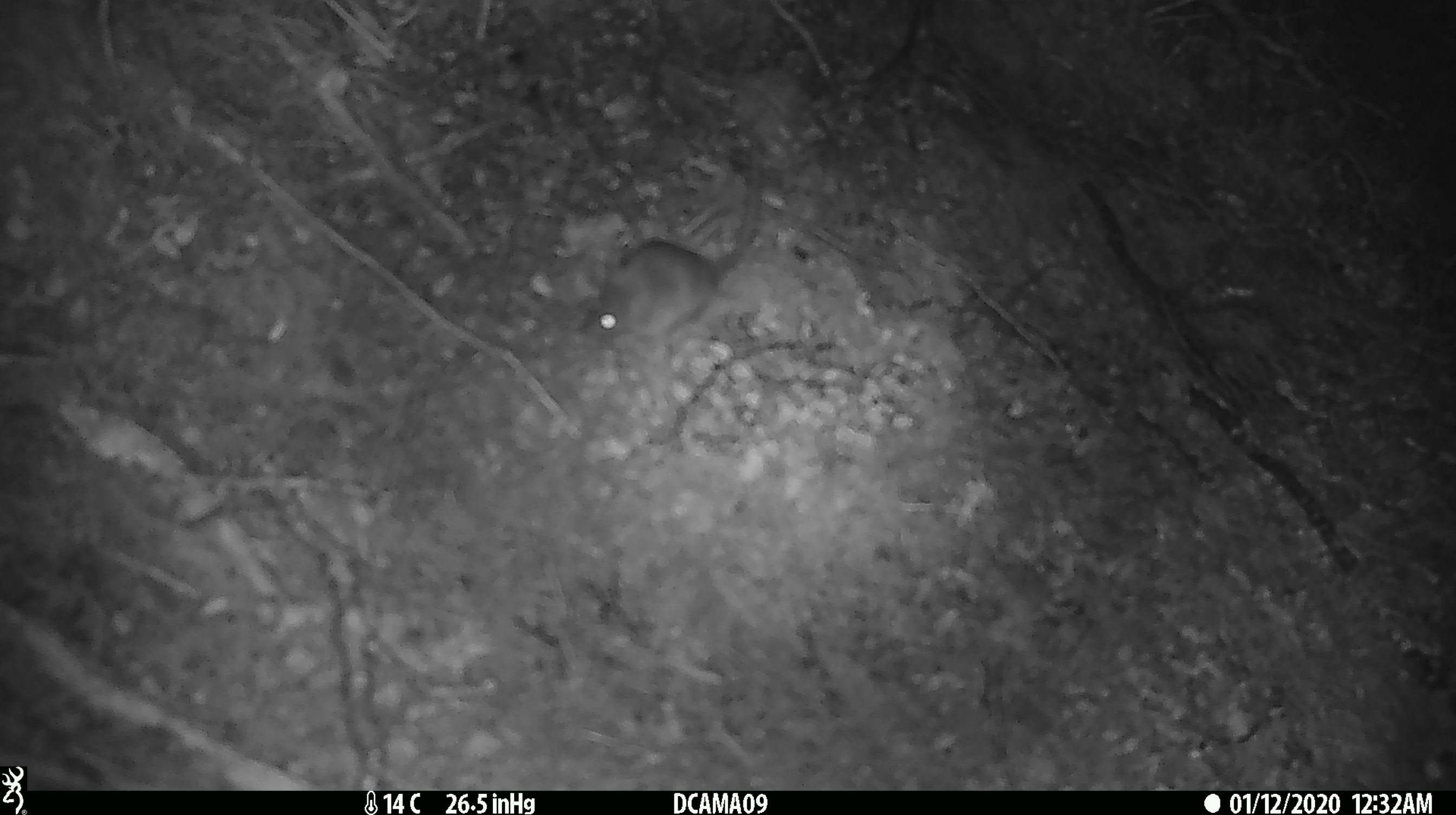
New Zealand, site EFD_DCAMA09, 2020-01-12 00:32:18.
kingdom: Animalia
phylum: Chordata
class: Mammalia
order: Rodentia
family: Muridae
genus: Mus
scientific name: Mus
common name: mouse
Mouse (Mus).